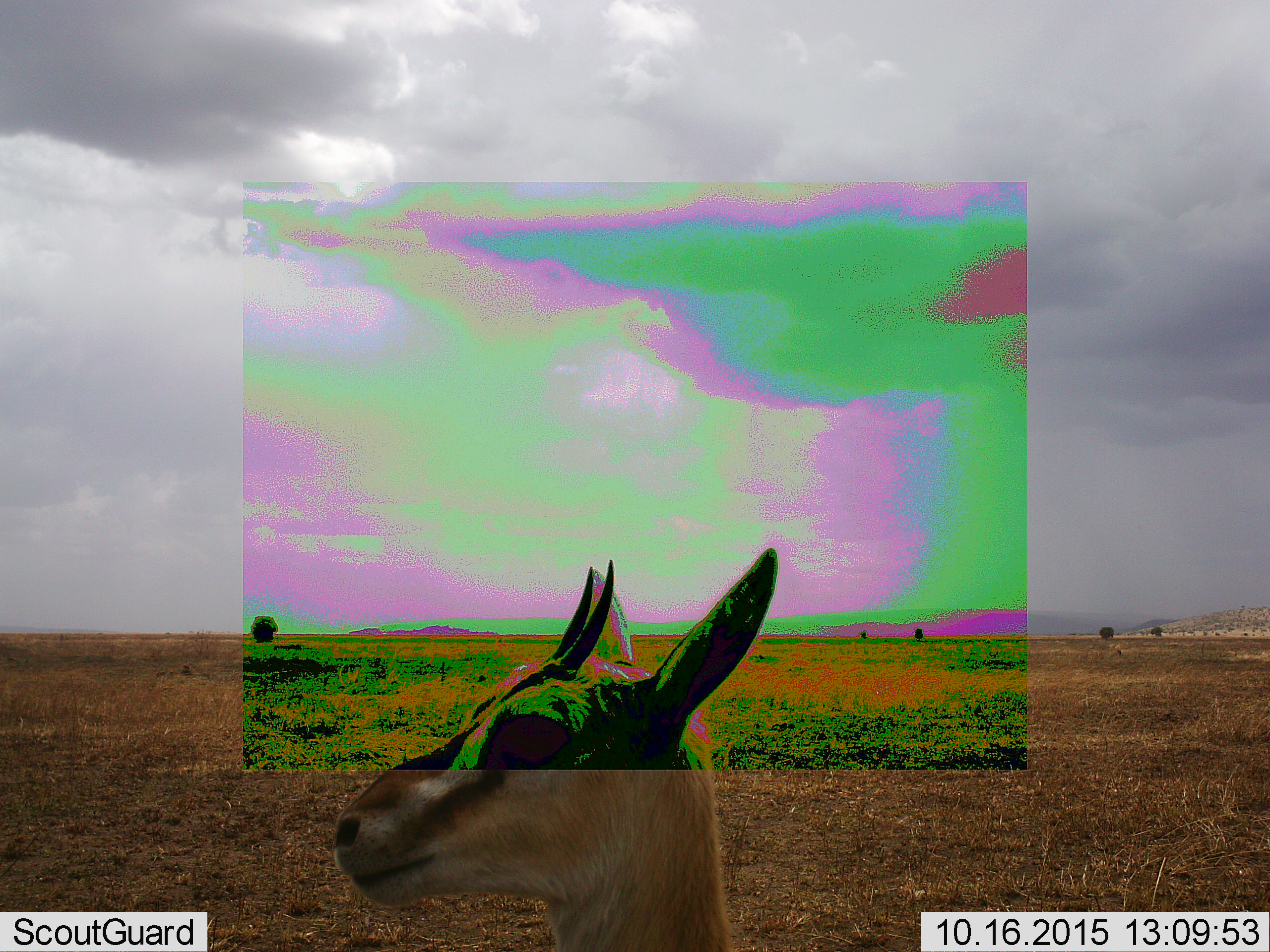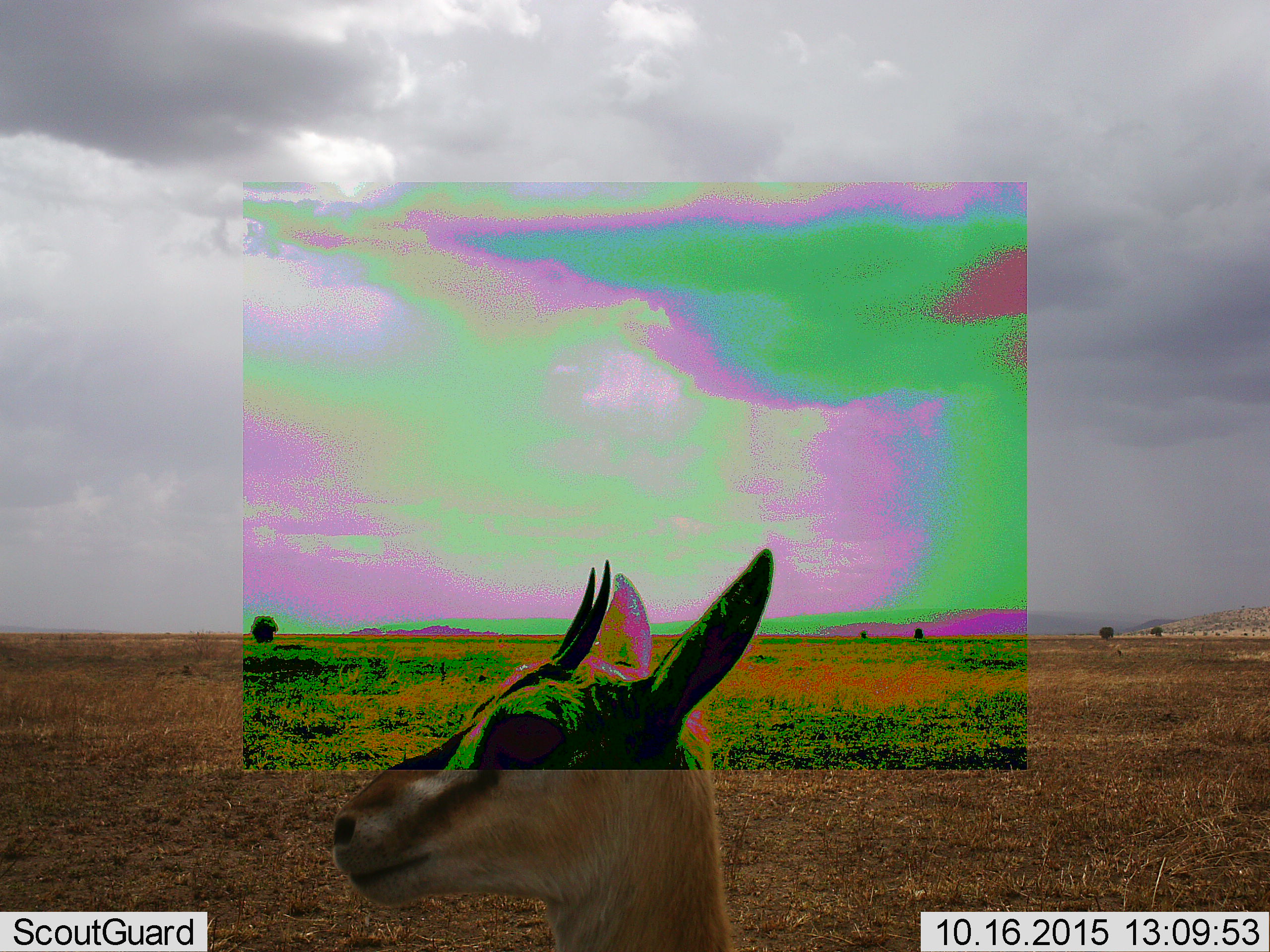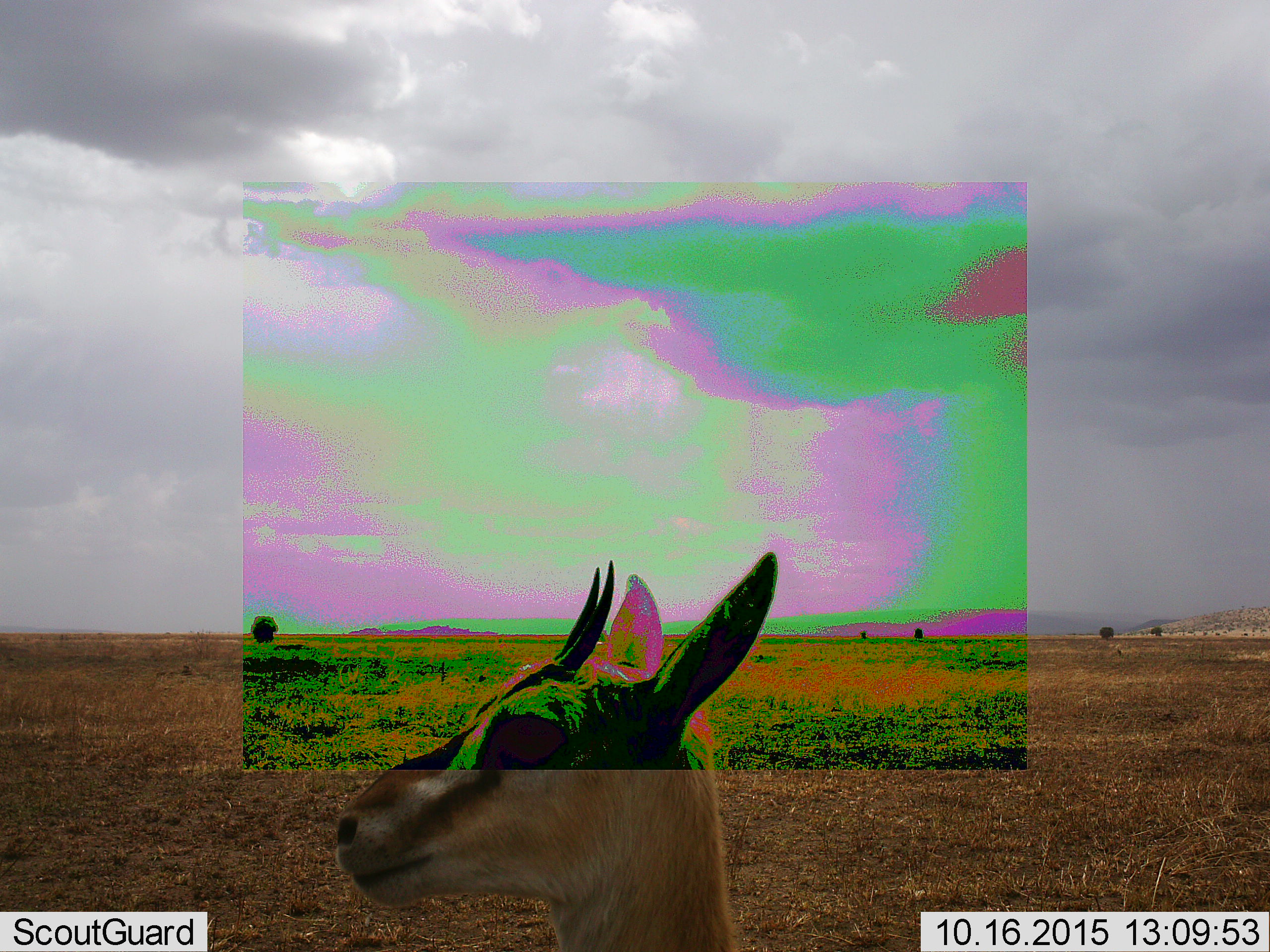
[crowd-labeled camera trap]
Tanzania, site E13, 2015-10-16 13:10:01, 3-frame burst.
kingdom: Animalia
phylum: Chordata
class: Mammalia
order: Artiodactyla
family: Bovidae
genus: Eudorcas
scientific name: Eudorcas thomsonii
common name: thomson's gazelle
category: gazellethomsons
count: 1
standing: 85%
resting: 0%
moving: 15%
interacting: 0%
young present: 0%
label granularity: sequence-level